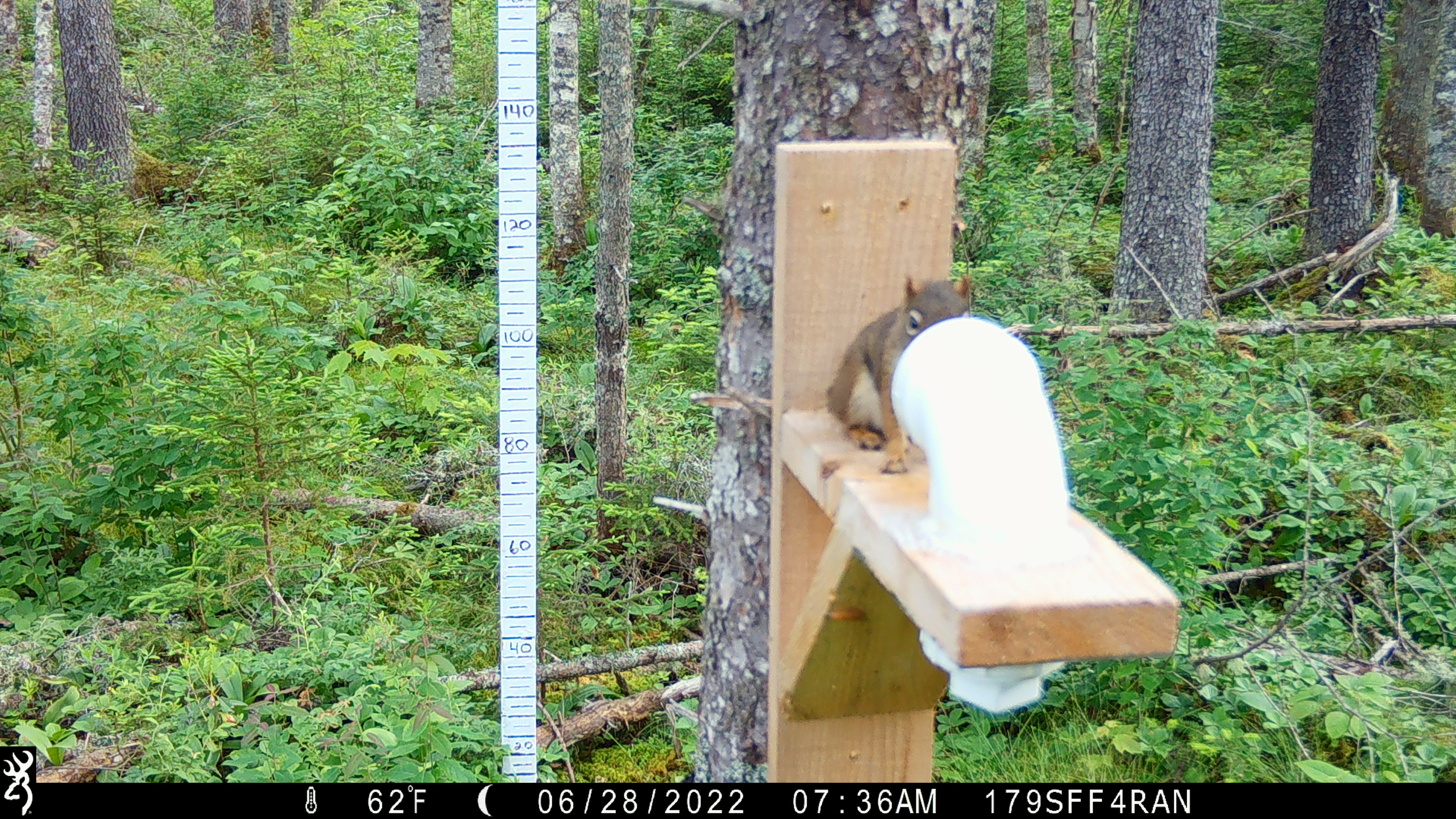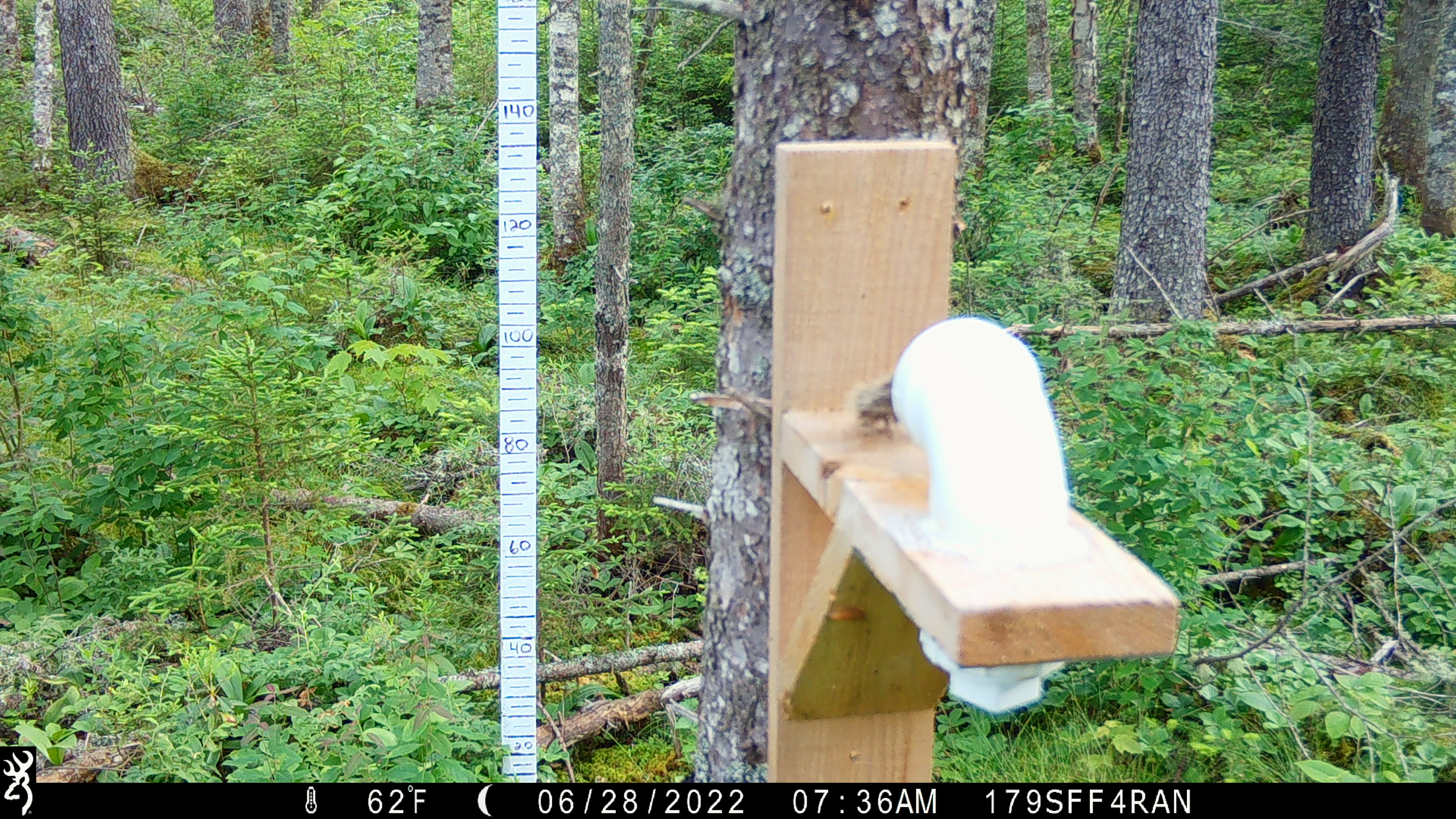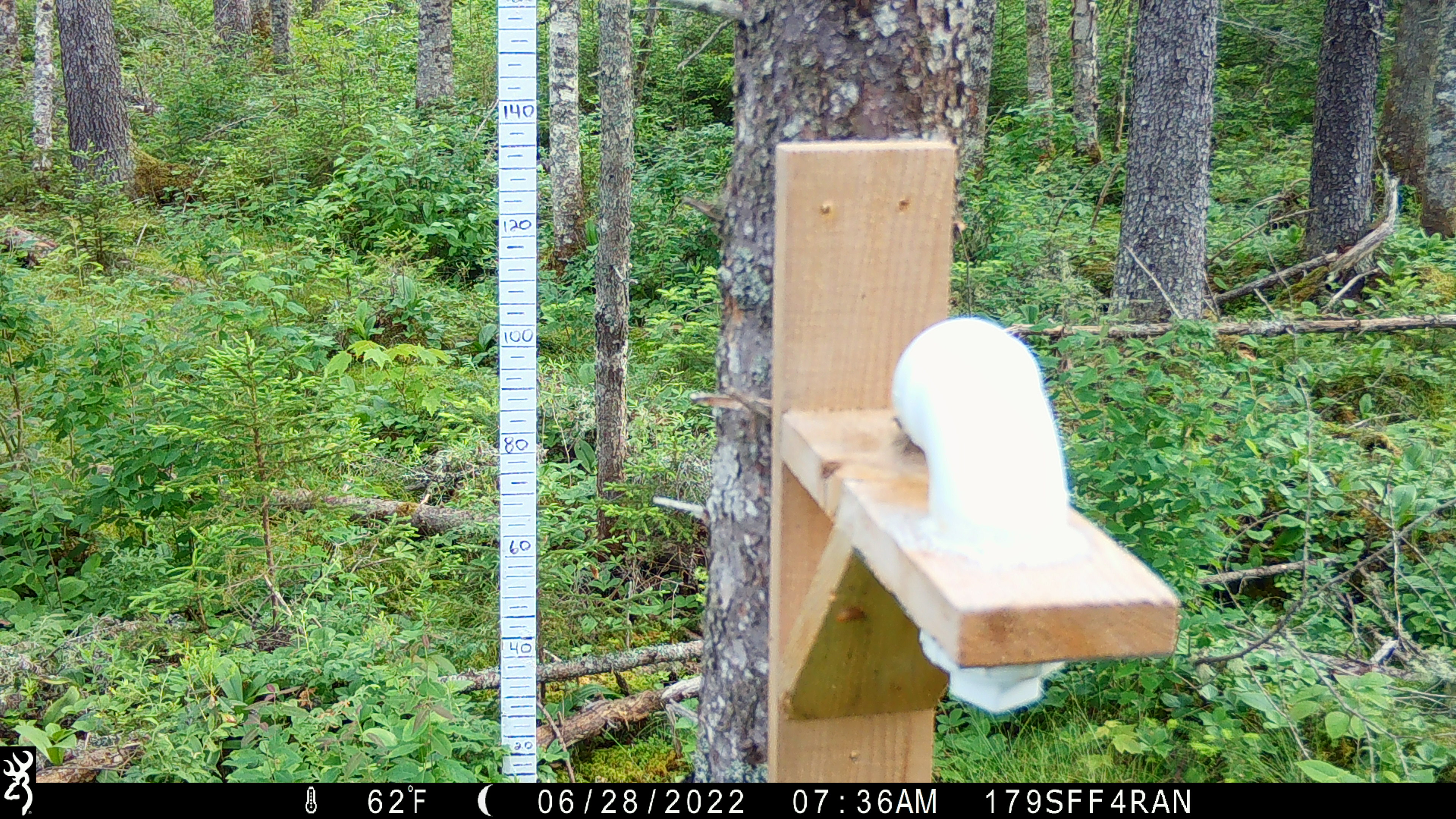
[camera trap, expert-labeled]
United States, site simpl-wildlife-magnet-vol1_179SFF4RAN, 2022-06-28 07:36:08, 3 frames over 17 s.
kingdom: Animalia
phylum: Chordata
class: Mammalia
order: Rodentia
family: Sciuridae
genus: Tamiasciurus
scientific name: Tamiasciurus hudsonicus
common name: red squirrel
Red squirrel (Tamiasciurus hudsonicus).